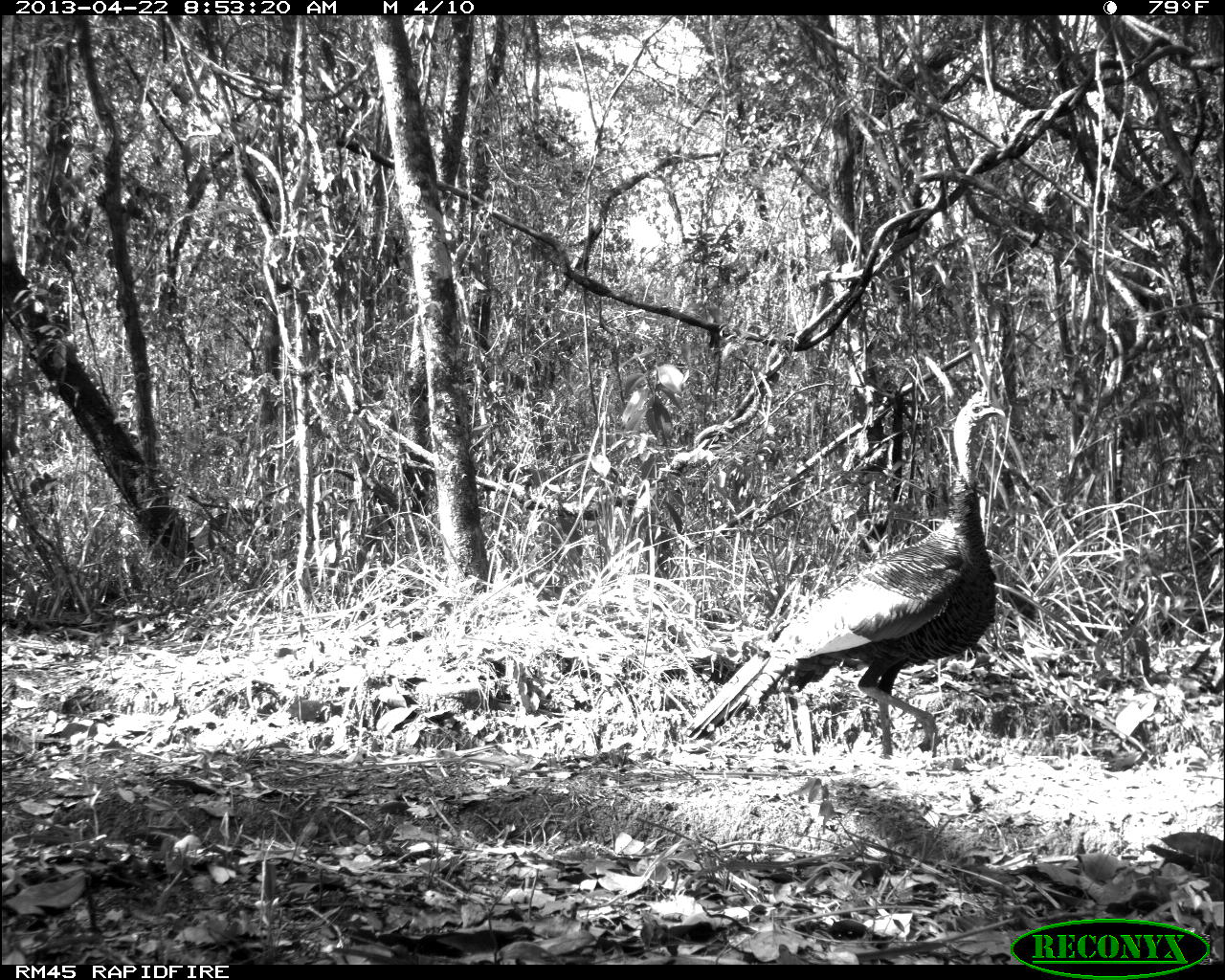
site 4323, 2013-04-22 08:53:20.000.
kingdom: Animalia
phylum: Chordata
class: Aves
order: Galliformes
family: Phasianidae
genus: Meleagris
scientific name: Meleagris ocellata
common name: ocellated turkey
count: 1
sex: male